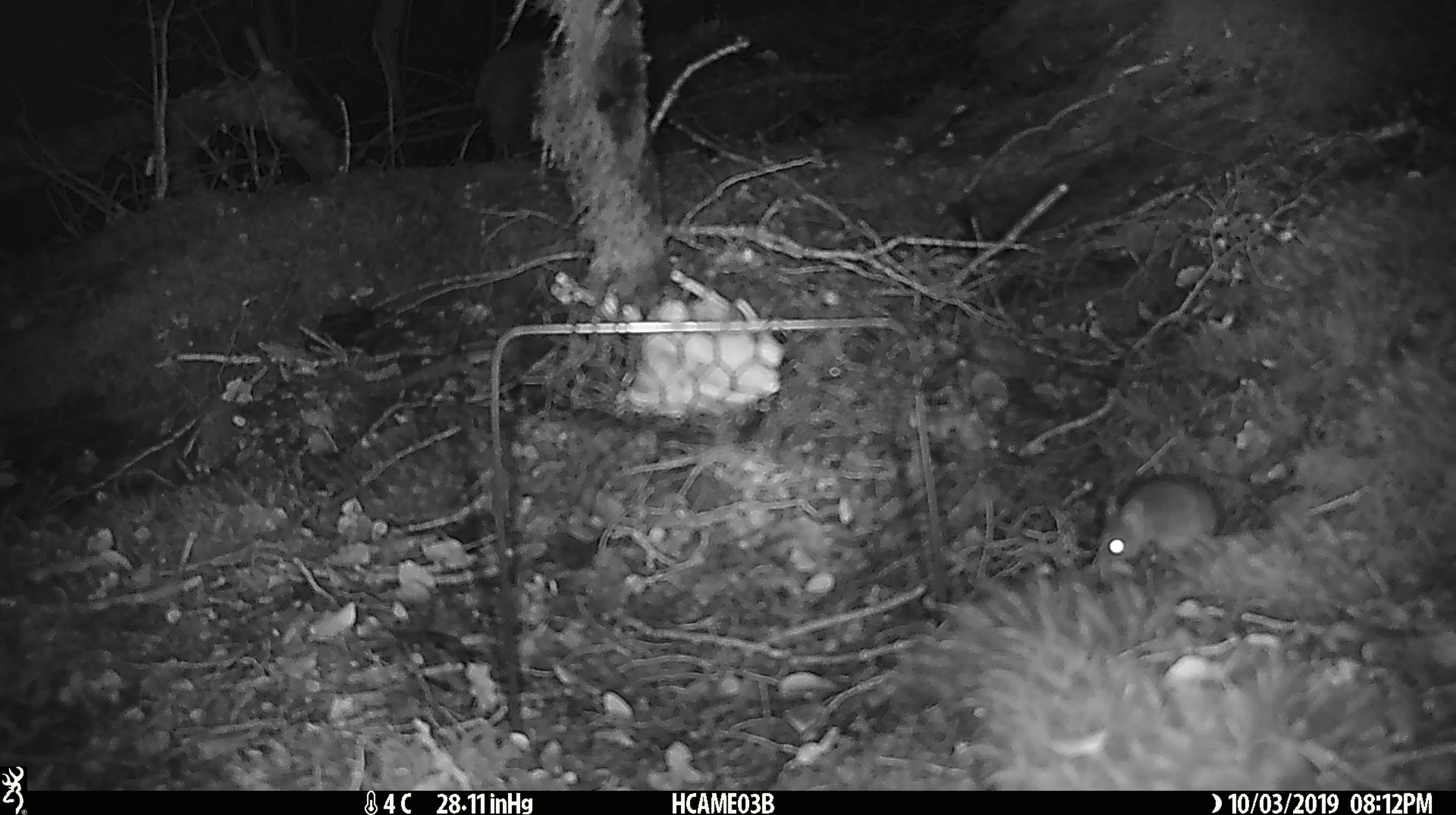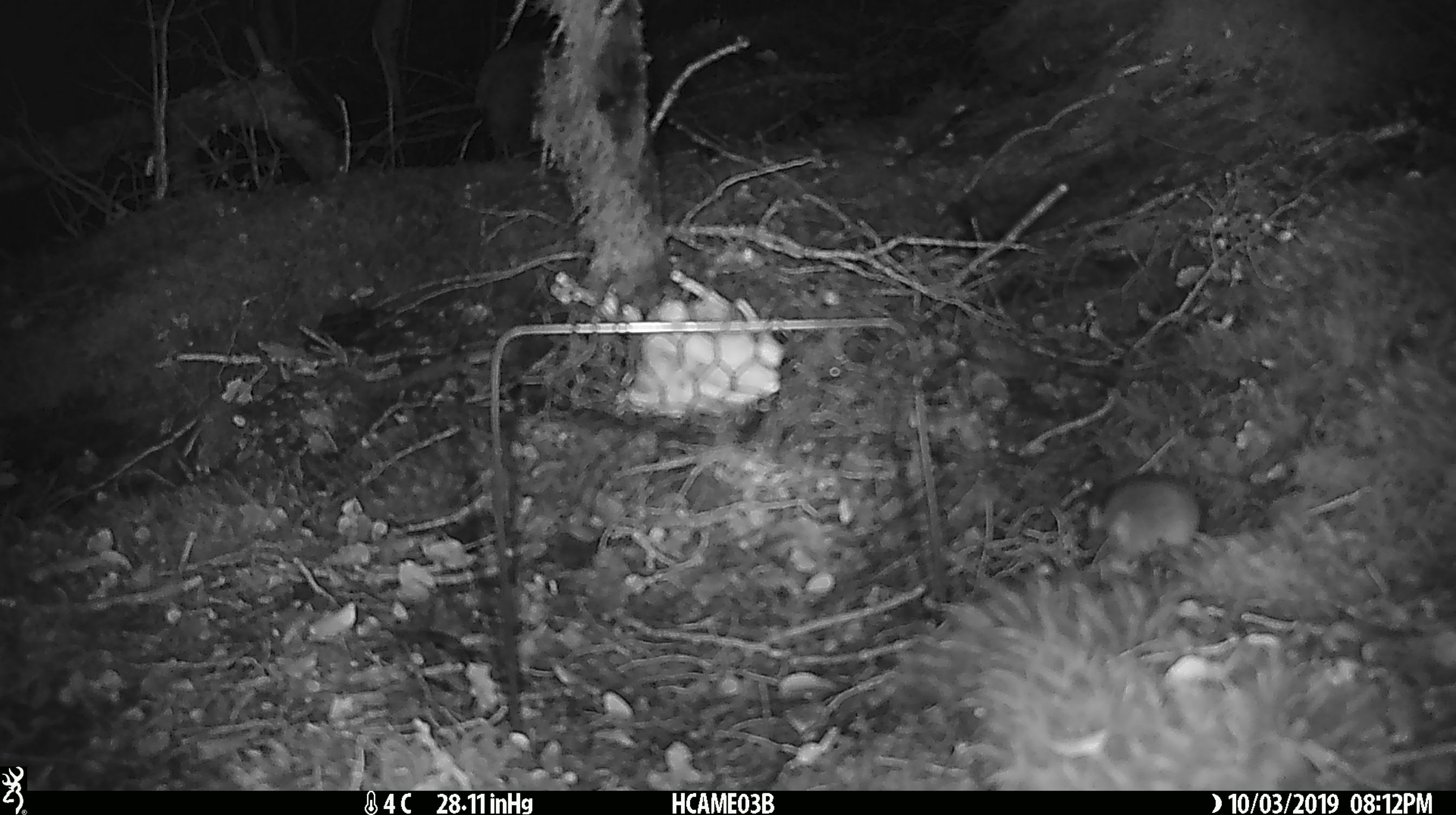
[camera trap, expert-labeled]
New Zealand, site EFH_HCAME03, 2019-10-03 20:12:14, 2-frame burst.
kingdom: Animalia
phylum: Chordata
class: Mammalia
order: Rodentia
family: Muridae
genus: Mus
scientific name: Mus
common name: mouse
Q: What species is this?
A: Mouse (Mus).